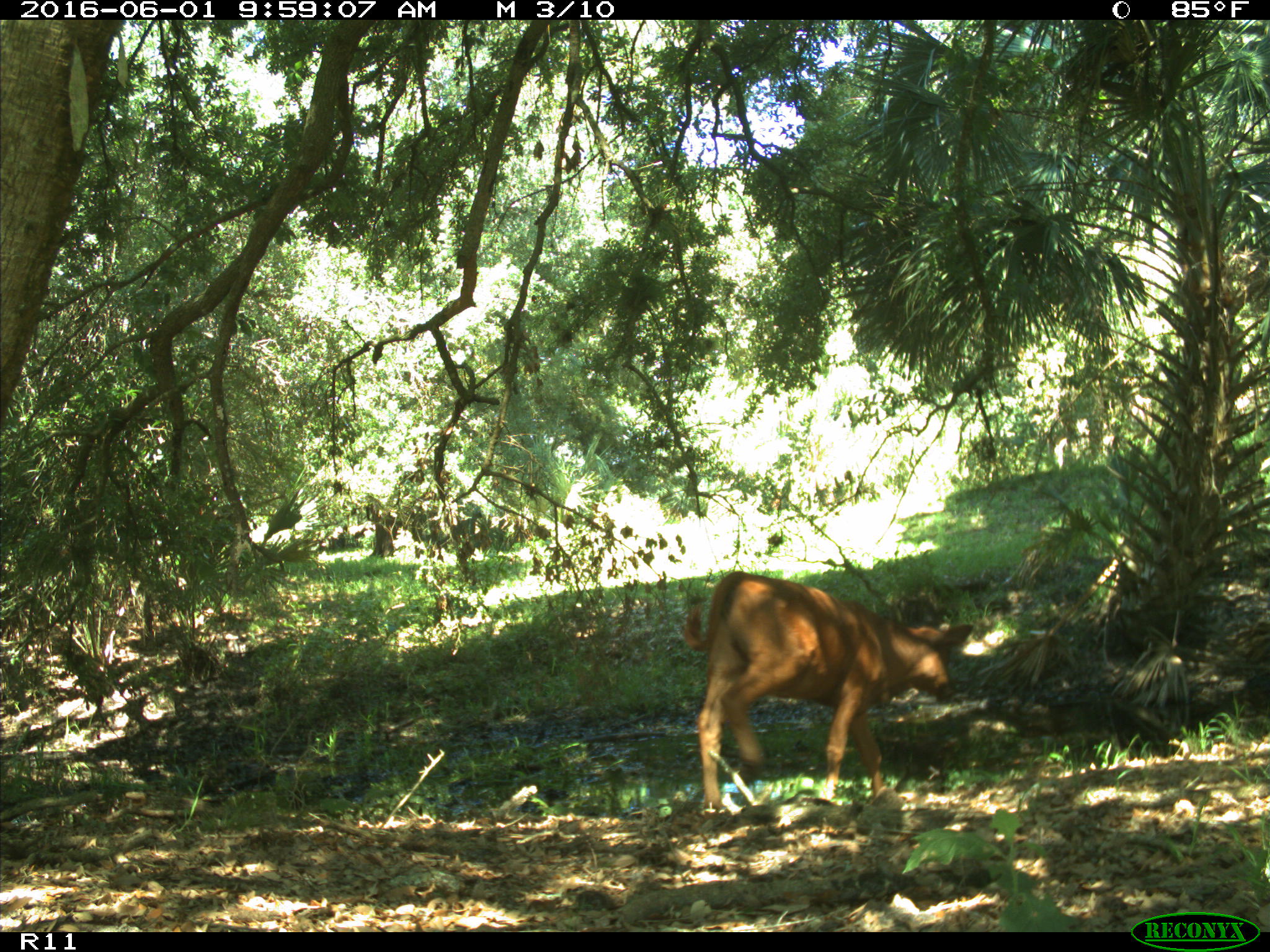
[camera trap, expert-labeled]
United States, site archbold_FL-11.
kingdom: Animalia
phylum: Chordata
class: Mammalia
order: Artiodactyla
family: Bovidae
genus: Bos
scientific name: Bos taurus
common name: domestic cow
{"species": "Bos taurus (domestic cow)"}